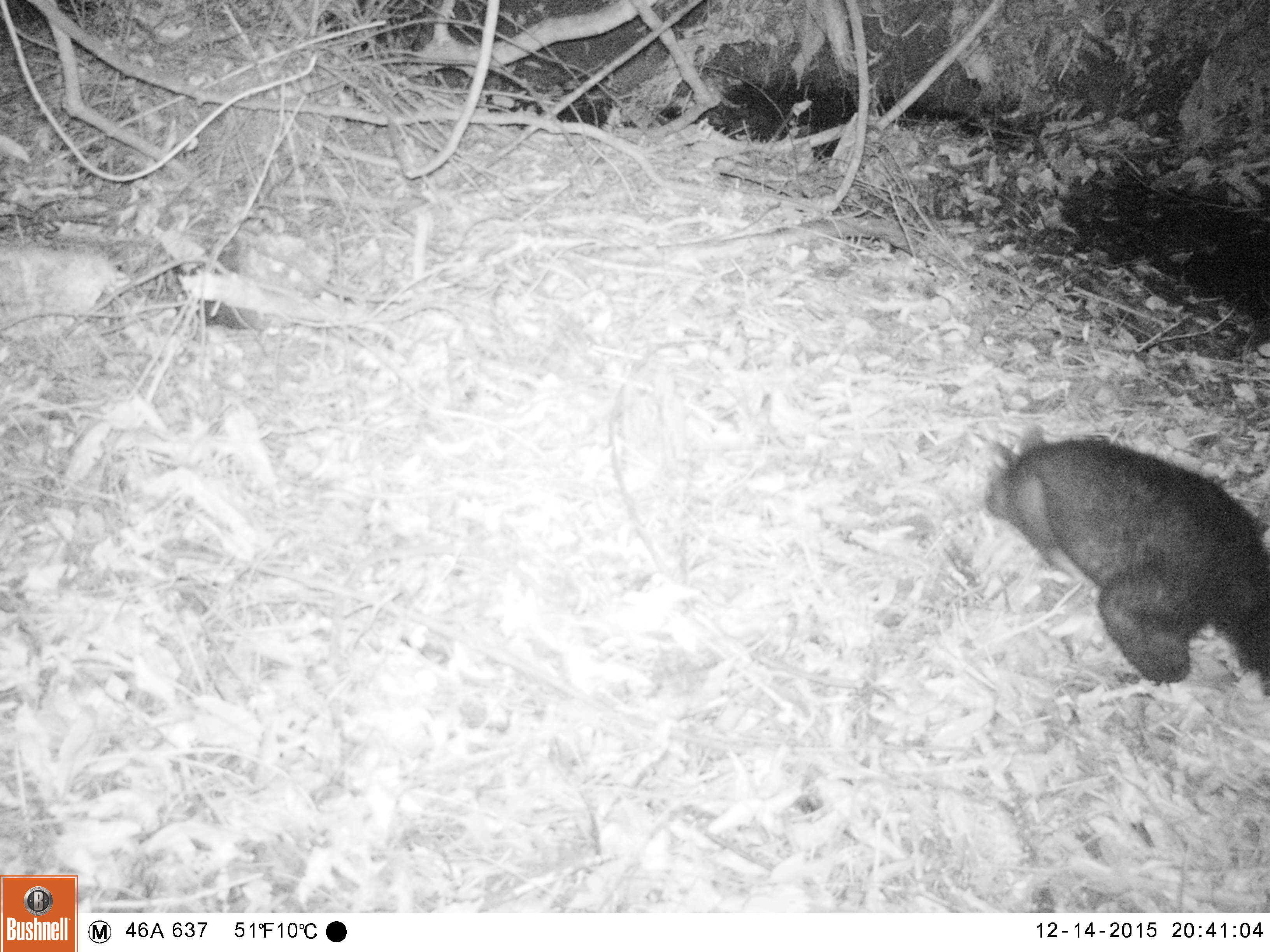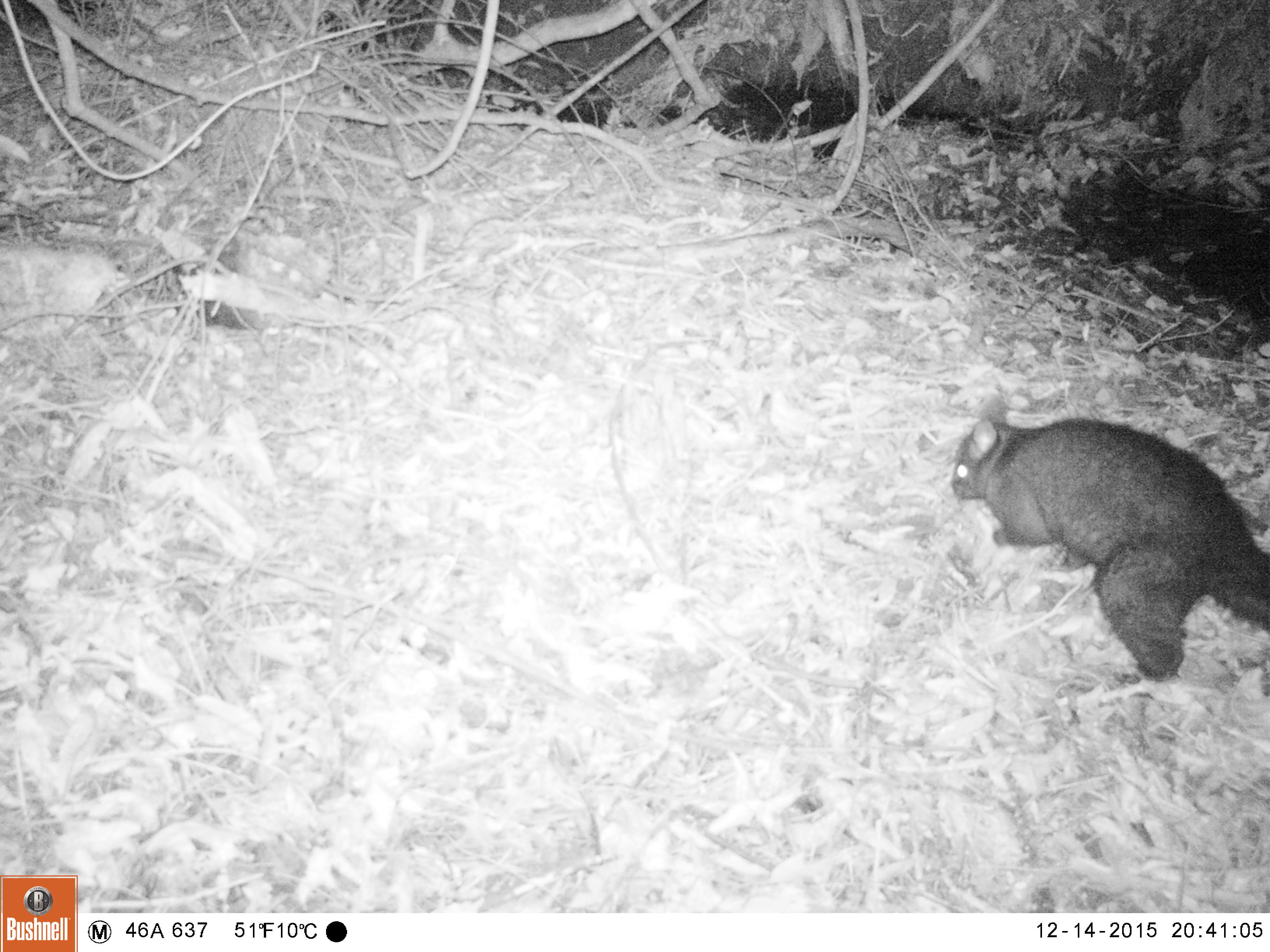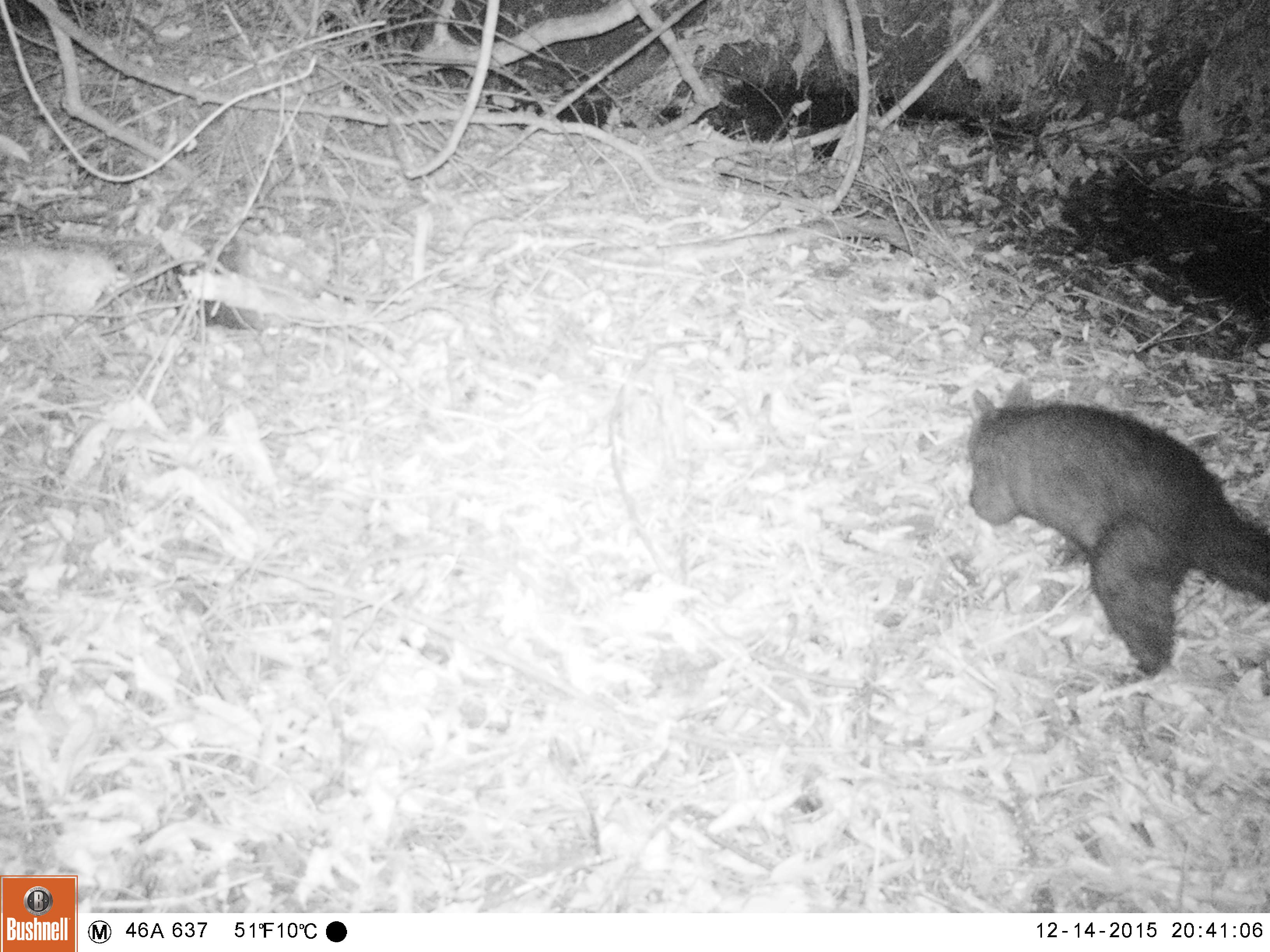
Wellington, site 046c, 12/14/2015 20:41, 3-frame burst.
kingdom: Animalia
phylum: Chordata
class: Mammalia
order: Didelphimorphia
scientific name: Didelphimorphia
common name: possum